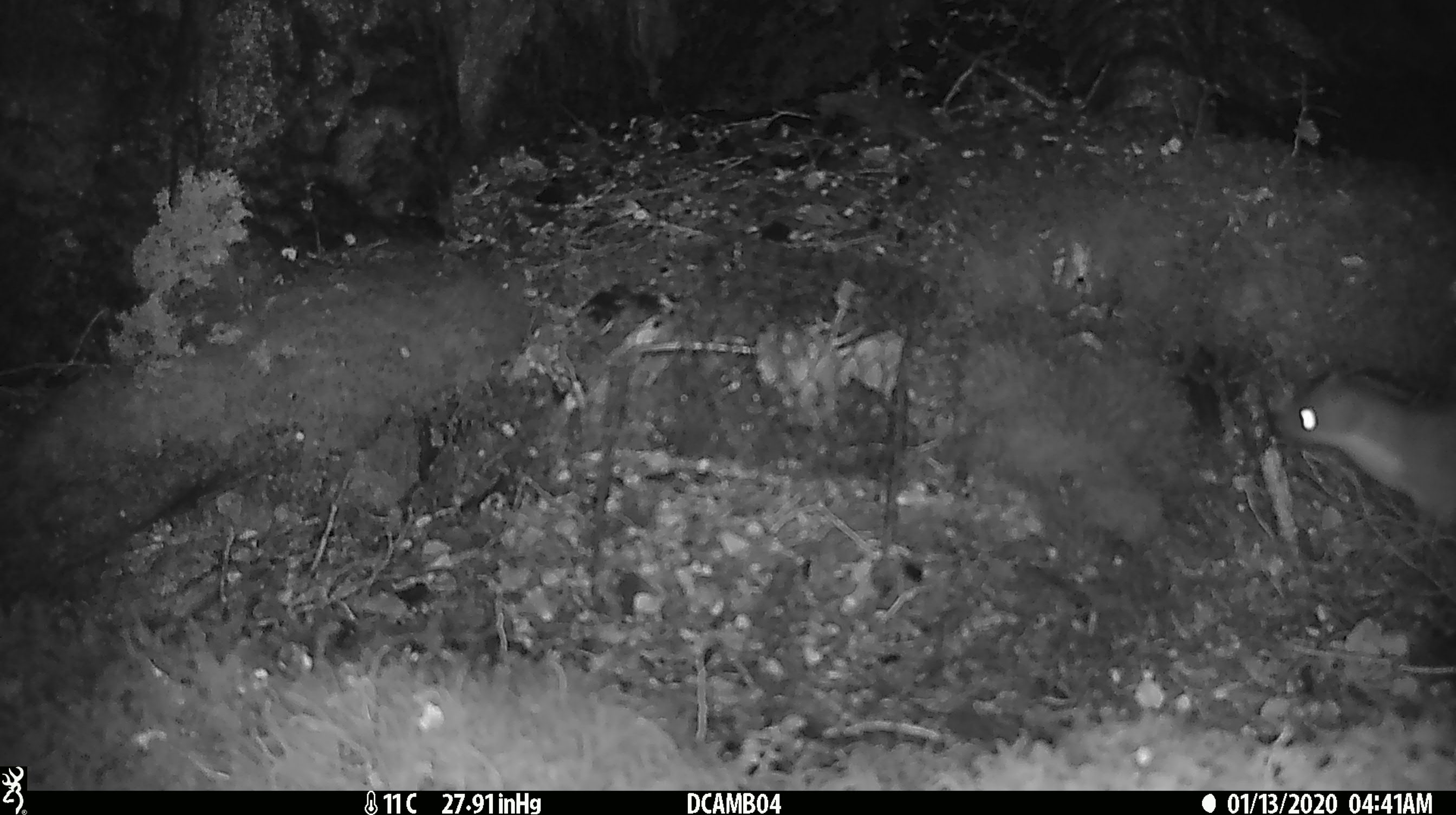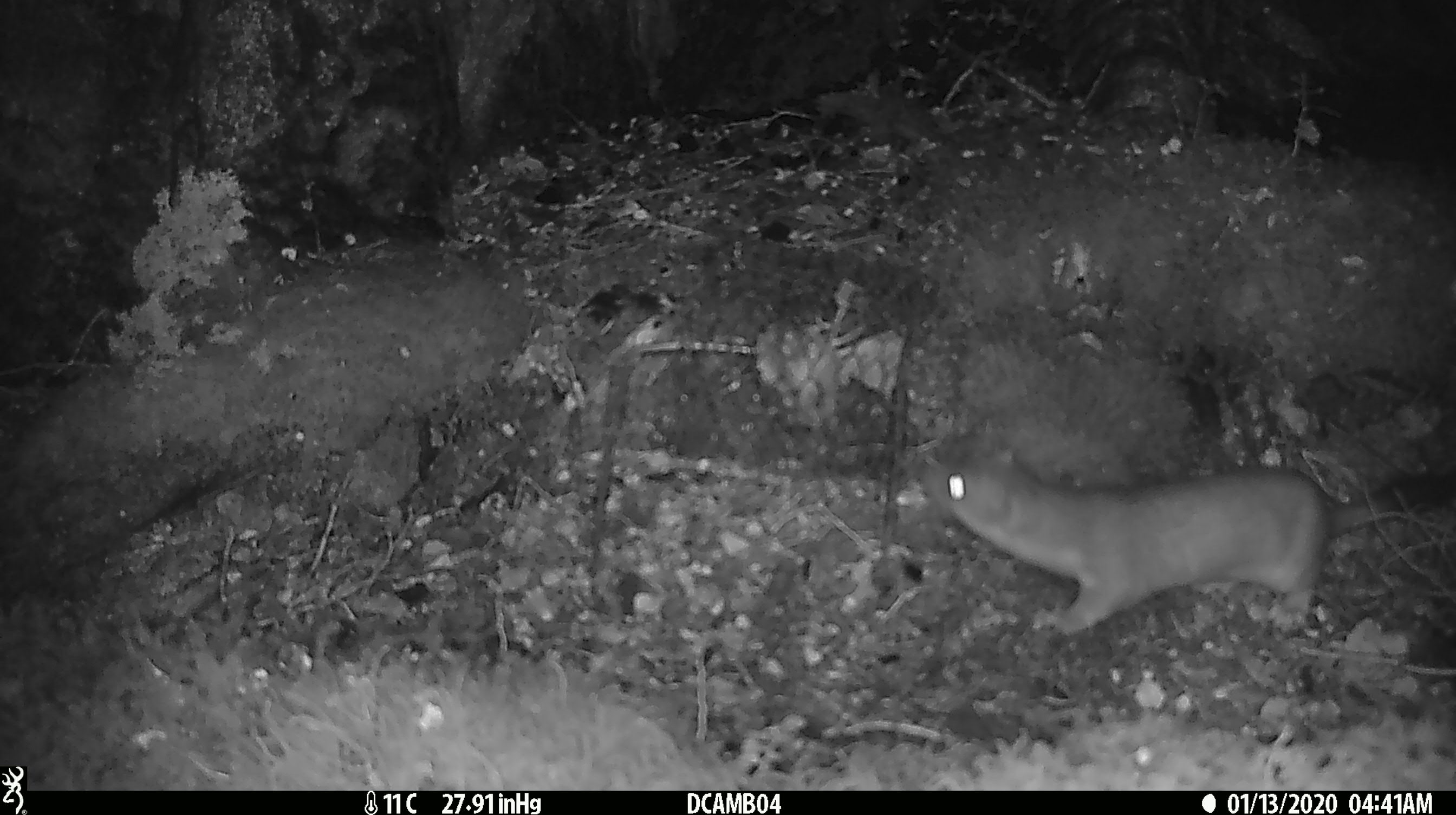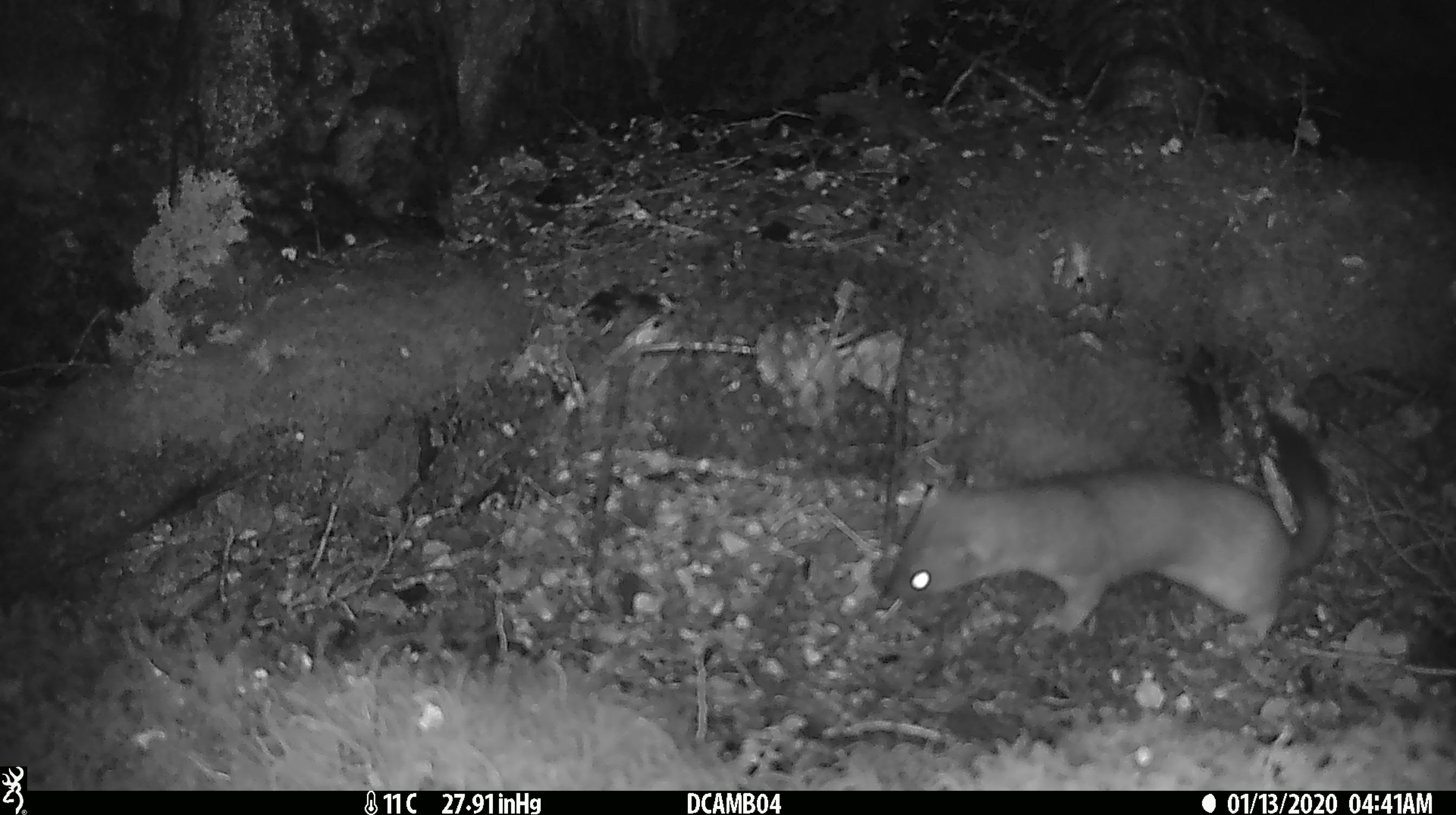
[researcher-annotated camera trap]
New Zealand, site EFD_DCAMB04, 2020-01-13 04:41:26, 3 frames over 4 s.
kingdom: Animalia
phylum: Chordata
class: Mammalia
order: Carnivora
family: Mustelidae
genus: Mustela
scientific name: Mustela erminea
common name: stoat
Stoat (Mustela erminea).